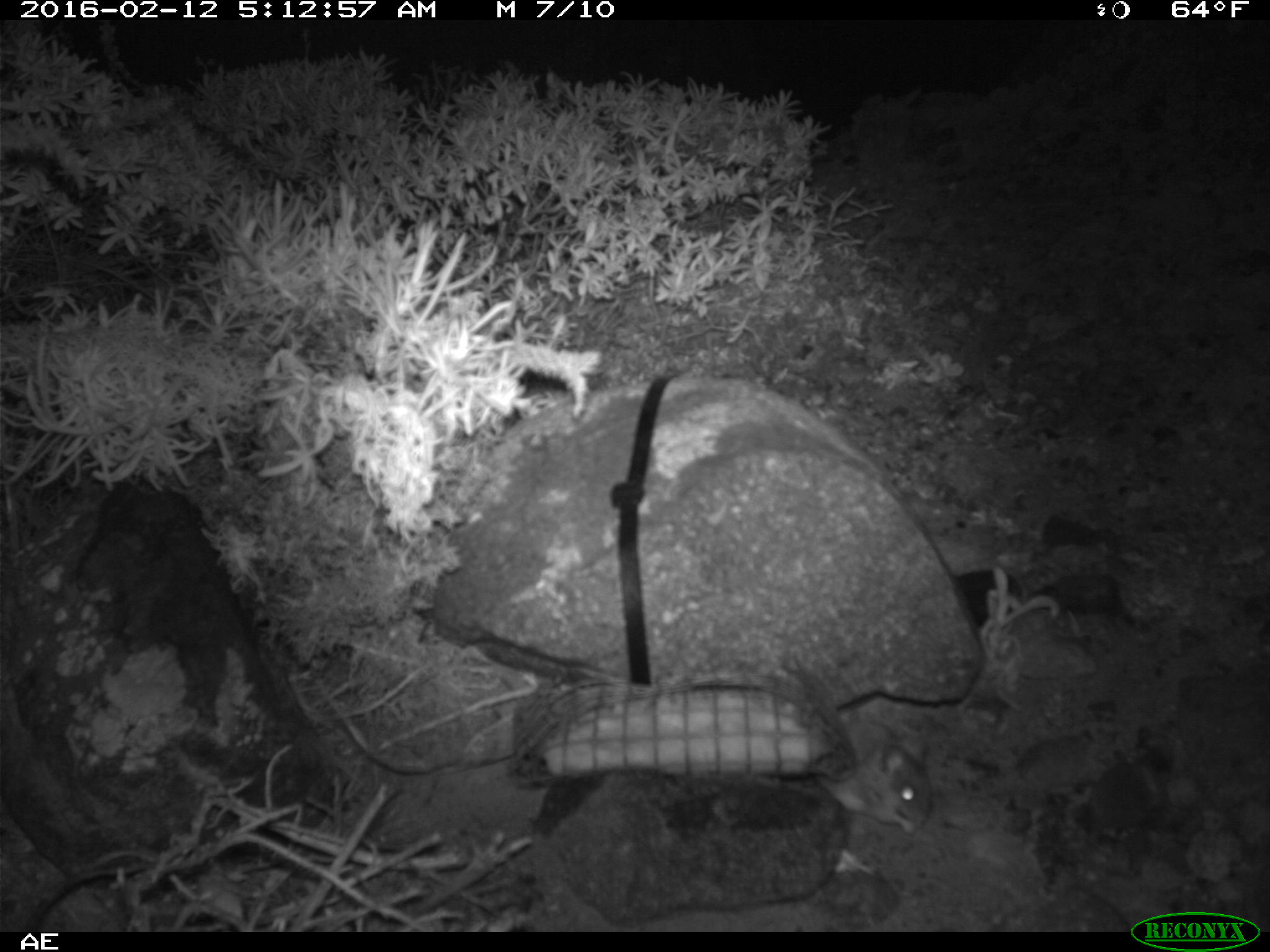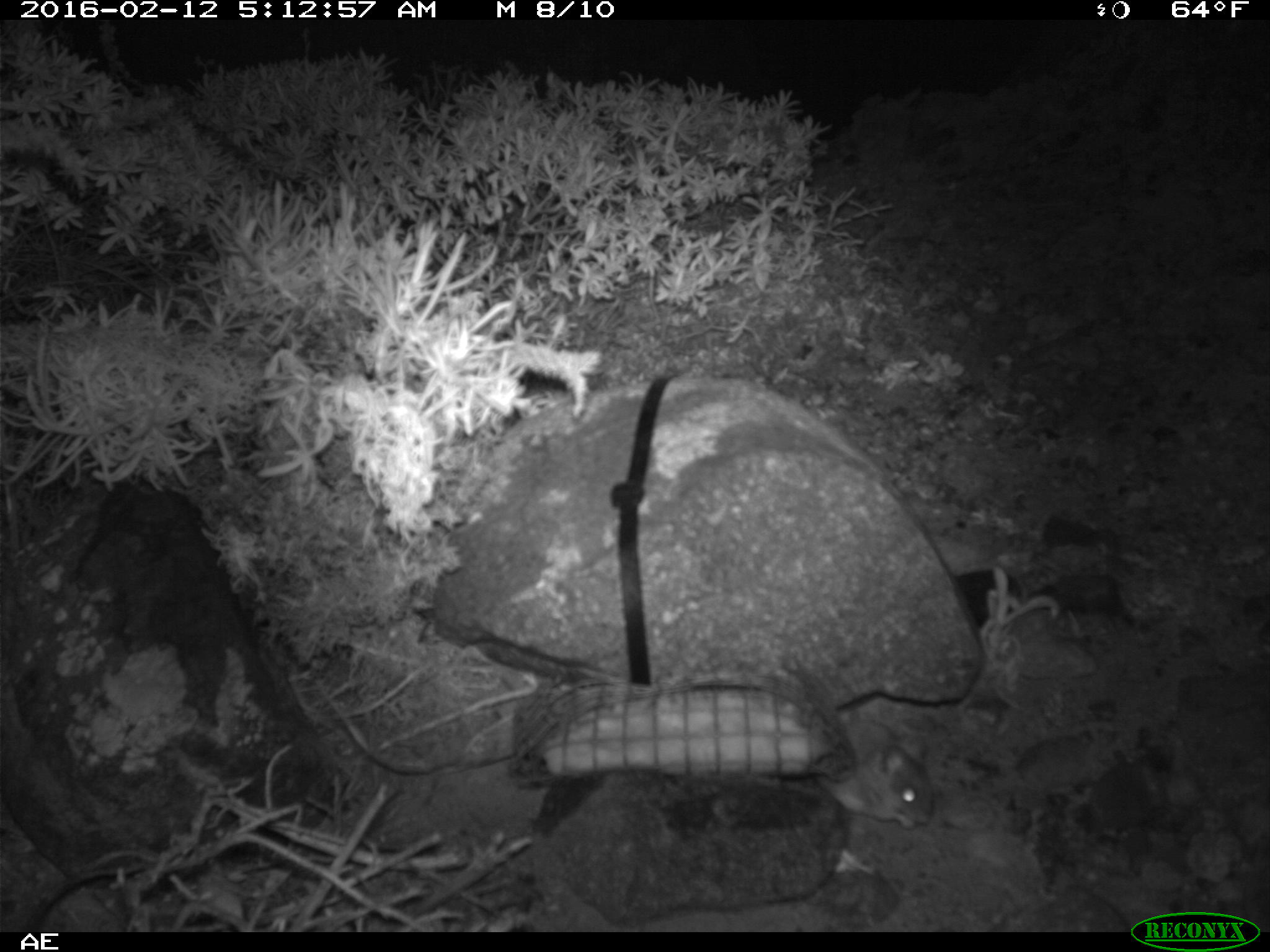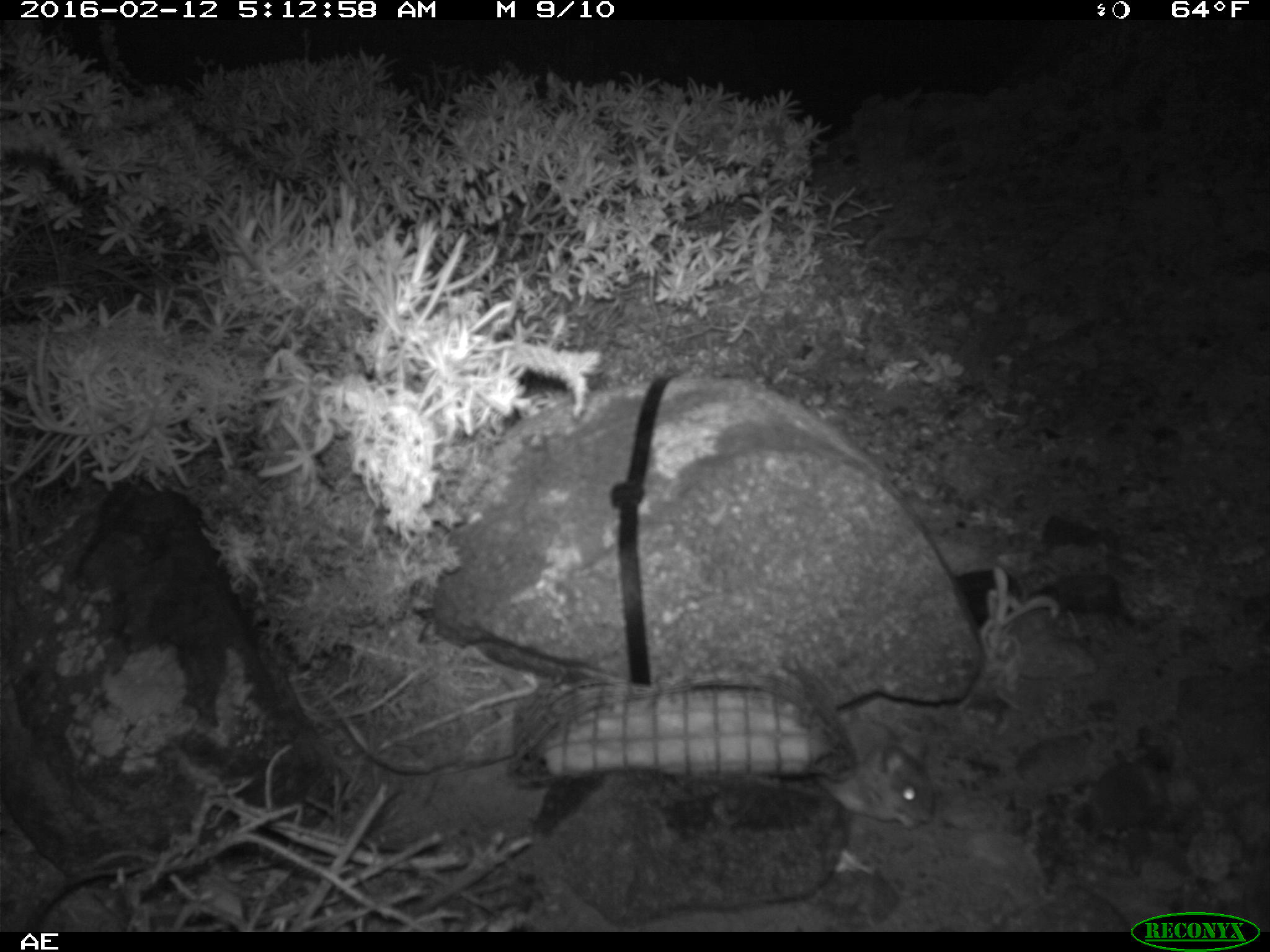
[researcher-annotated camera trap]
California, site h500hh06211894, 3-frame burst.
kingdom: Animalia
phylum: Chordata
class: Mammalia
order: Rodentia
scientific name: Rodentia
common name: rodent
Rodent (Rodentia).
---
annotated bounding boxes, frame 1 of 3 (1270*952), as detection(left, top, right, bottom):
rodent: detection(815, 711, 936, 831)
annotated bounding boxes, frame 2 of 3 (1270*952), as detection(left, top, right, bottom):
rodent: detection(815, 741, 934, 826)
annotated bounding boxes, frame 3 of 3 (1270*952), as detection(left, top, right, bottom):
rodent: detection(820, 716, 933, 827)